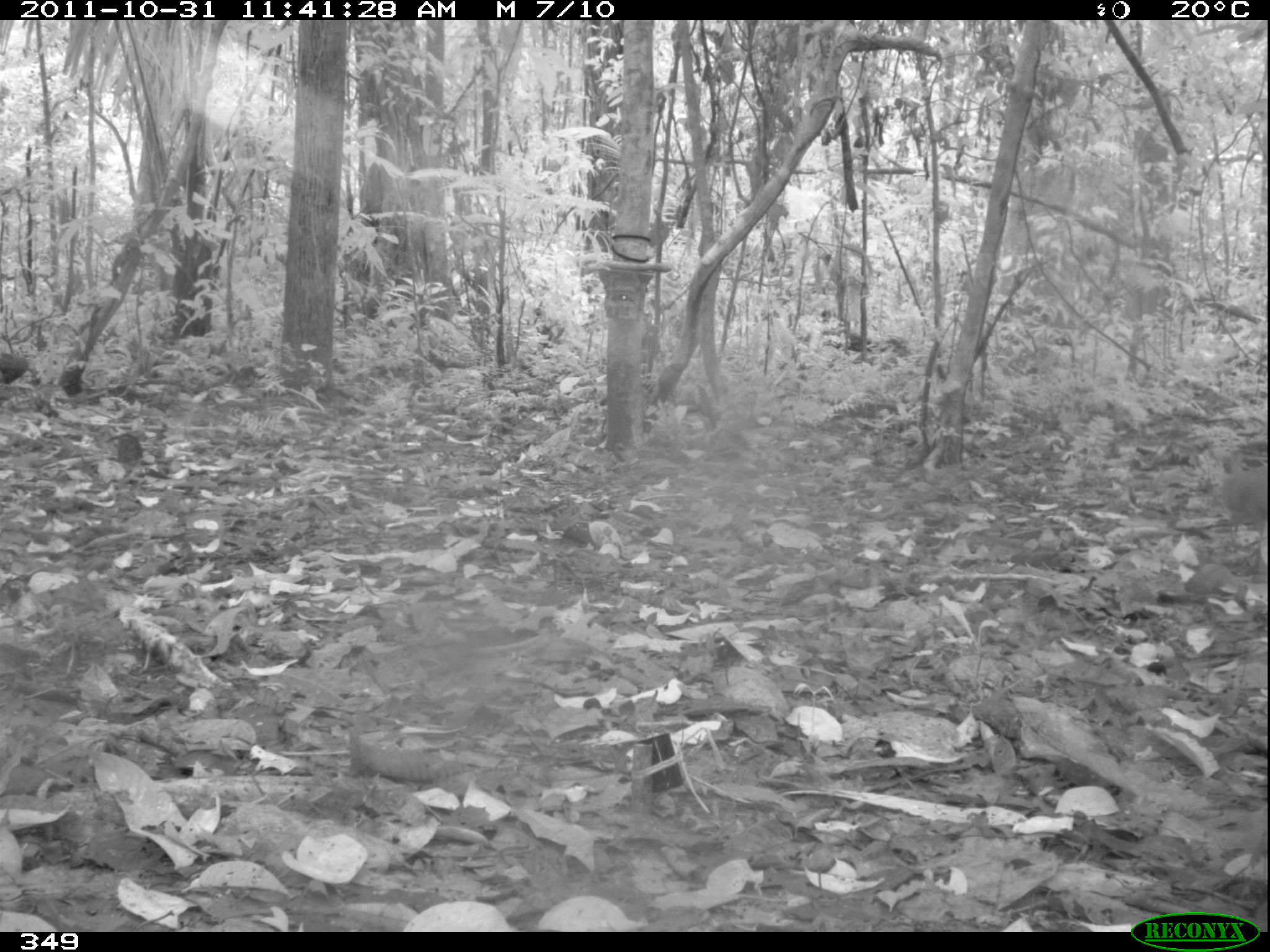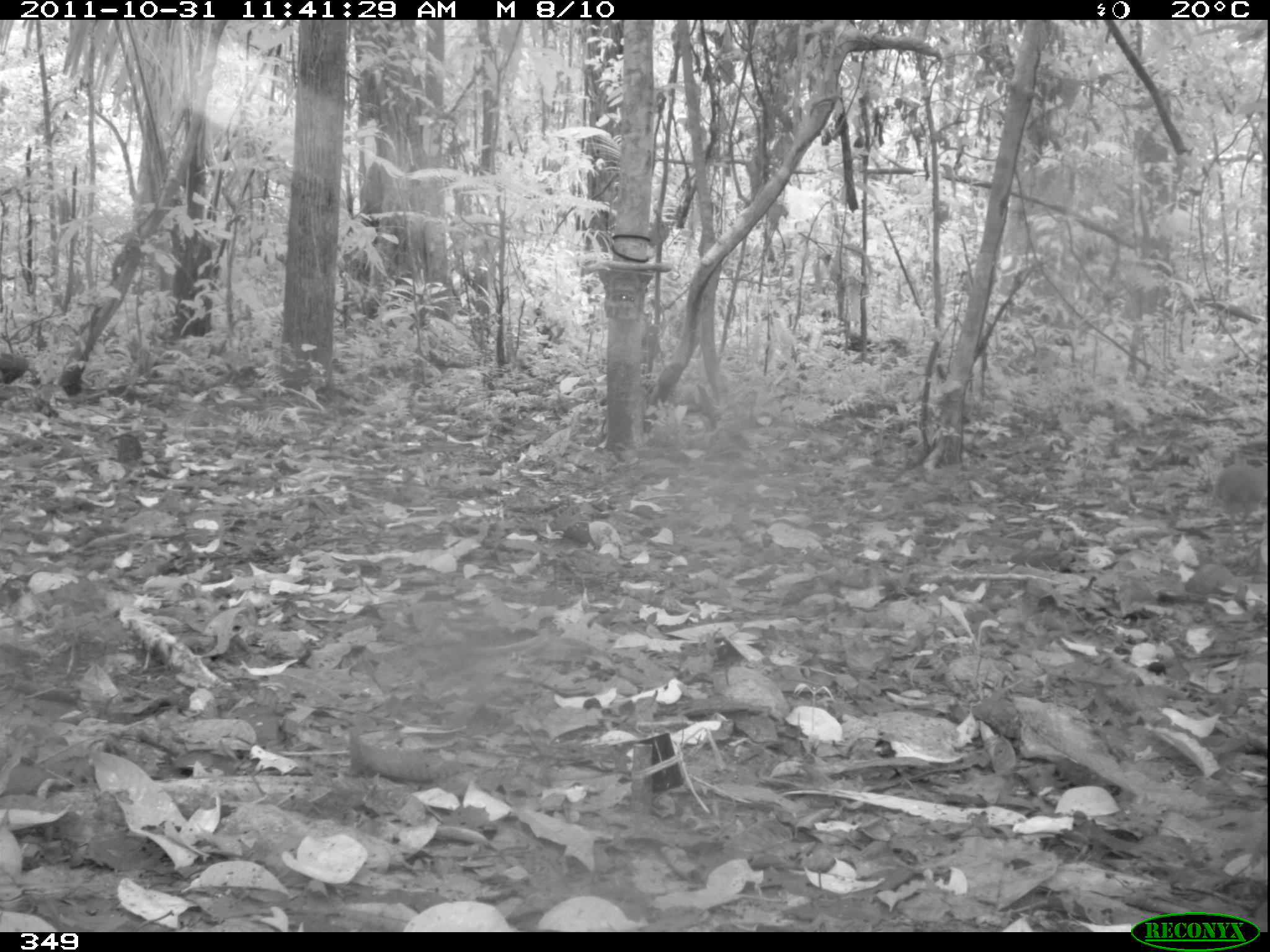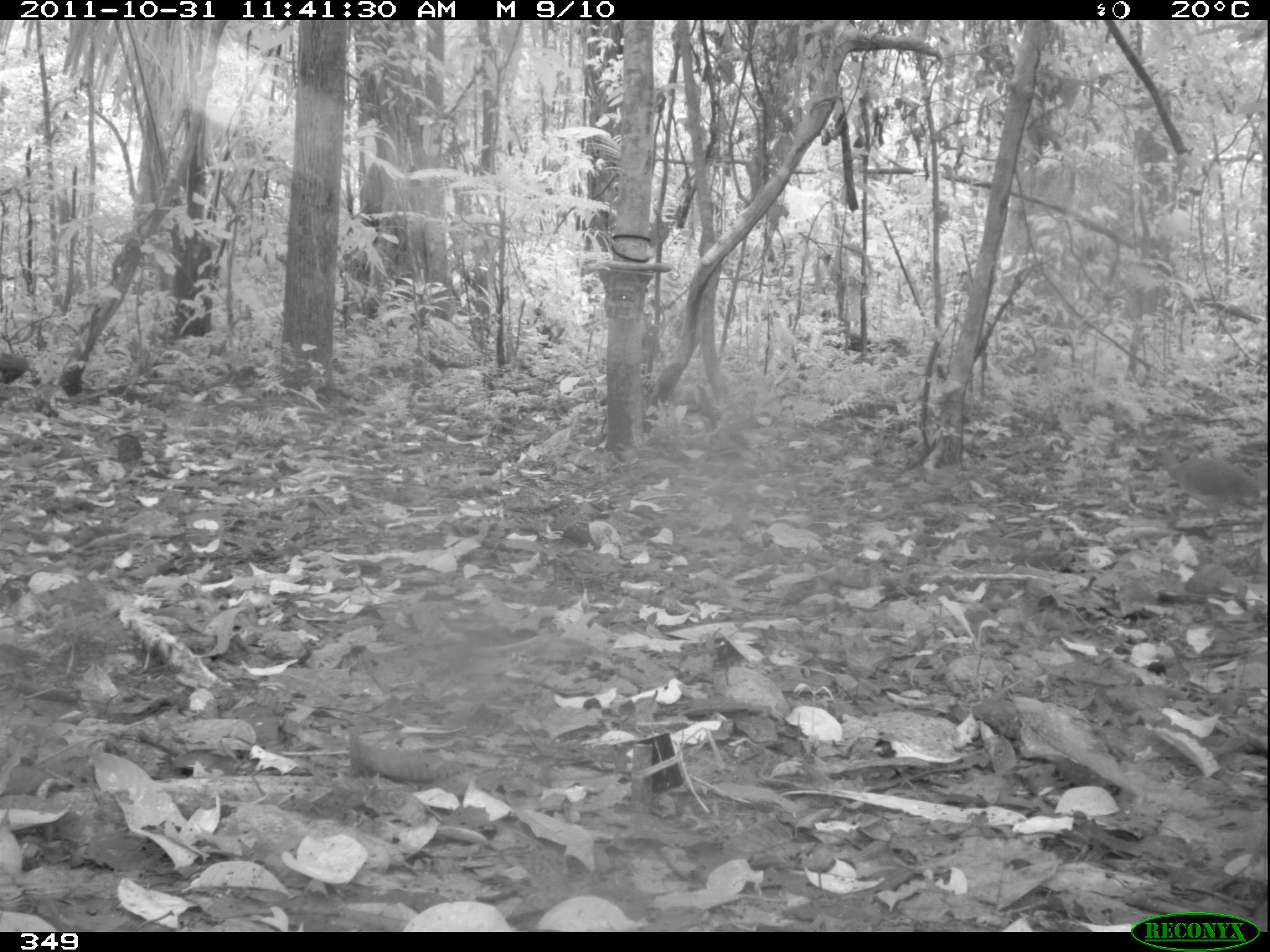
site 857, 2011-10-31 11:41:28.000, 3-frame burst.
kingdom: Animalia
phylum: Chordata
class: Aves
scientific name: Aves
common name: bird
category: unknown bird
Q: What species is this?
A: Unknown bird (bird) (Aves).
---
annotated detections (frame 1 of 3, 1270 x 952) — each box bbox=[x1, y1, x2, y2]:
unknown bird: bbox=[1217, 444, 1269, 530]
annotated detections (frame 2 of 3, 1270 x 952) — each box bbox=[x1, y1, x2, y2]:
unknown bird: bbox=[1212, 446, 1267, 542]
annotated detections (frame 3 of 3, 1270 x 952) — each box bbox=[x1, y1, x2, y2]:
unknown bird: bbox=[1144, 443, 1263, 539]